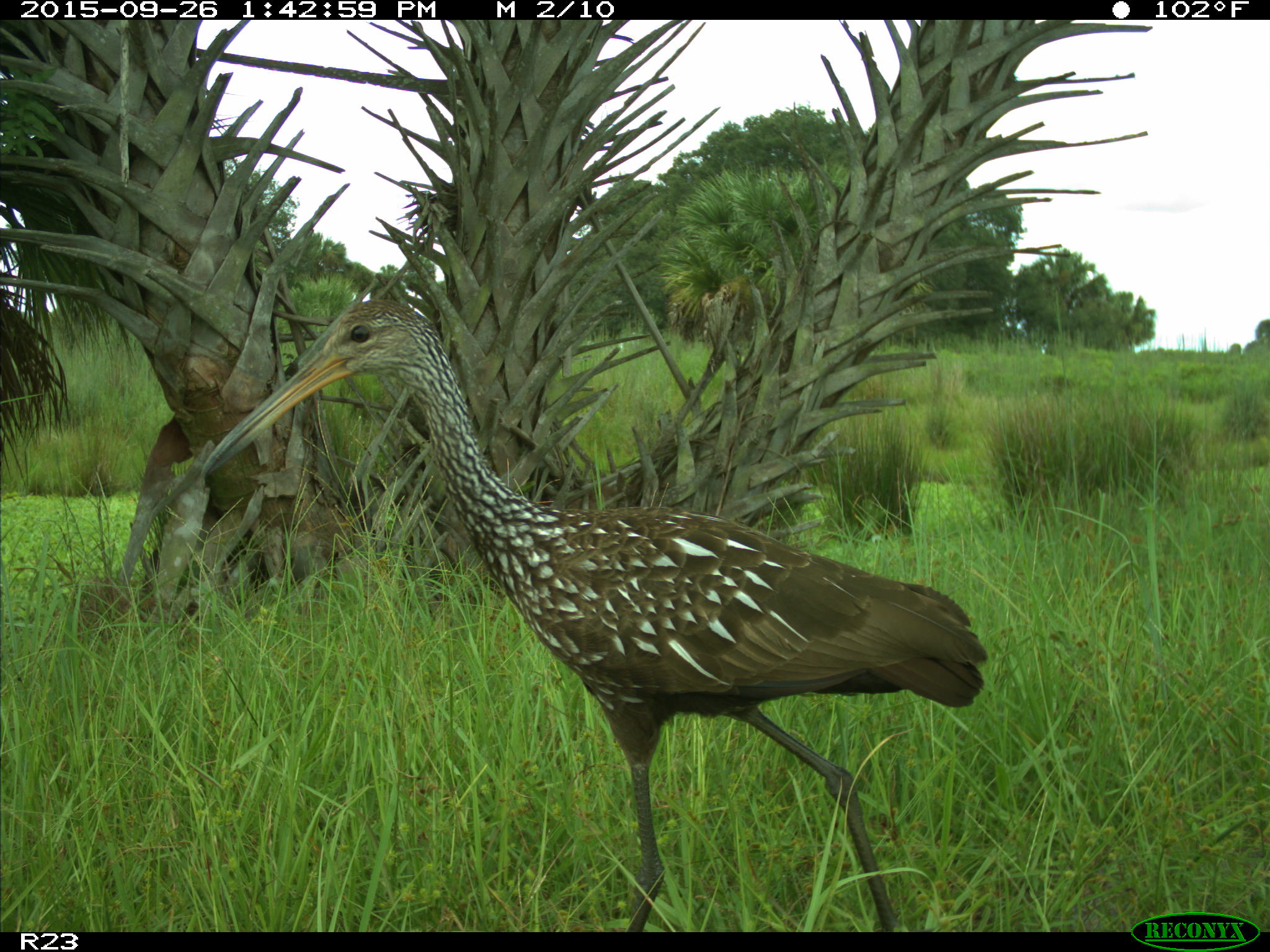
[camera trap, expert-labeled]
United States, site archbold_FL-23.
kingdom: Animalia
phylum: Chordata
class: Aves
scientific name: Aves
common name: birds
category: unidentified bird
Unidentified bird (birds) (Aves).